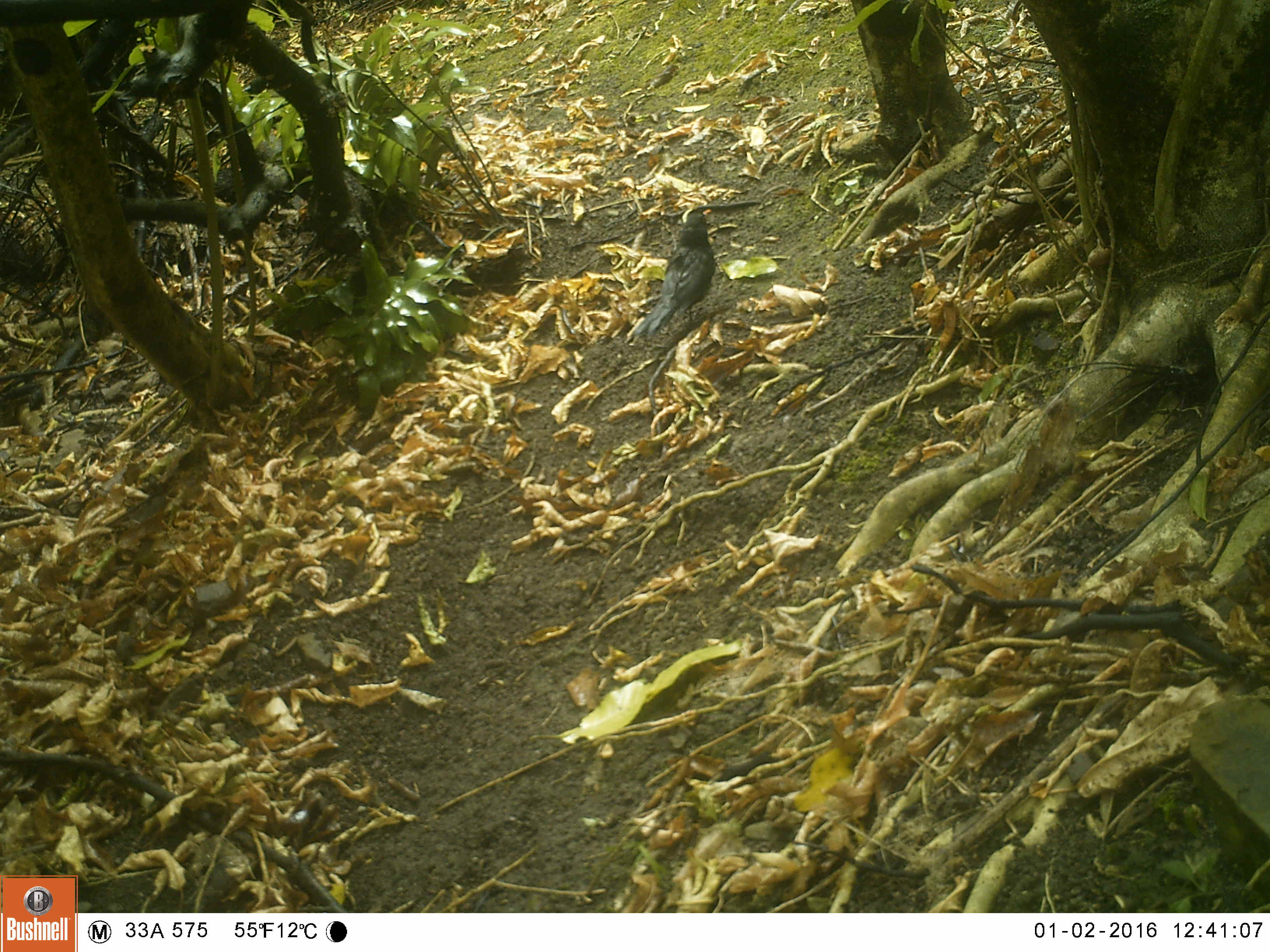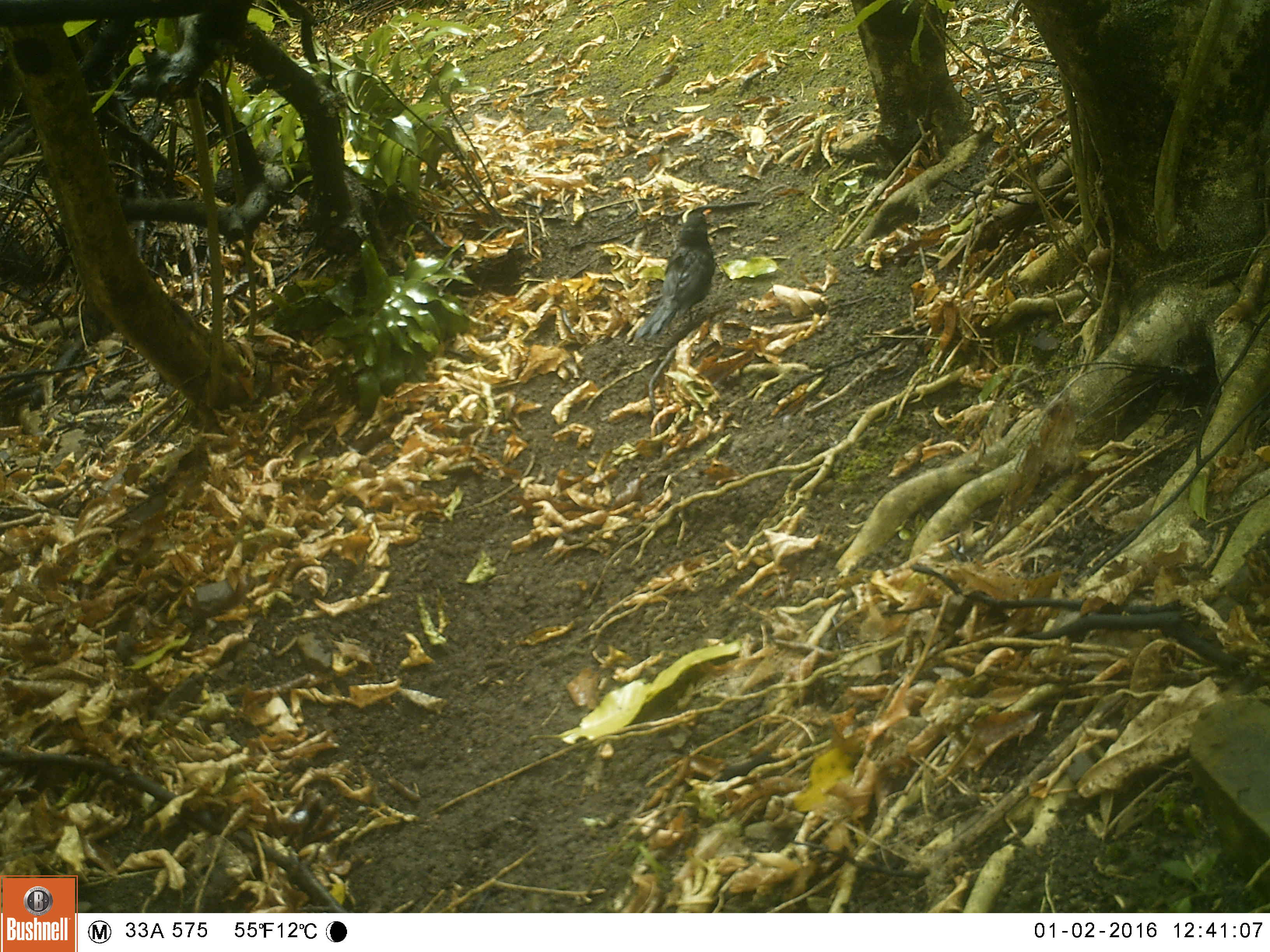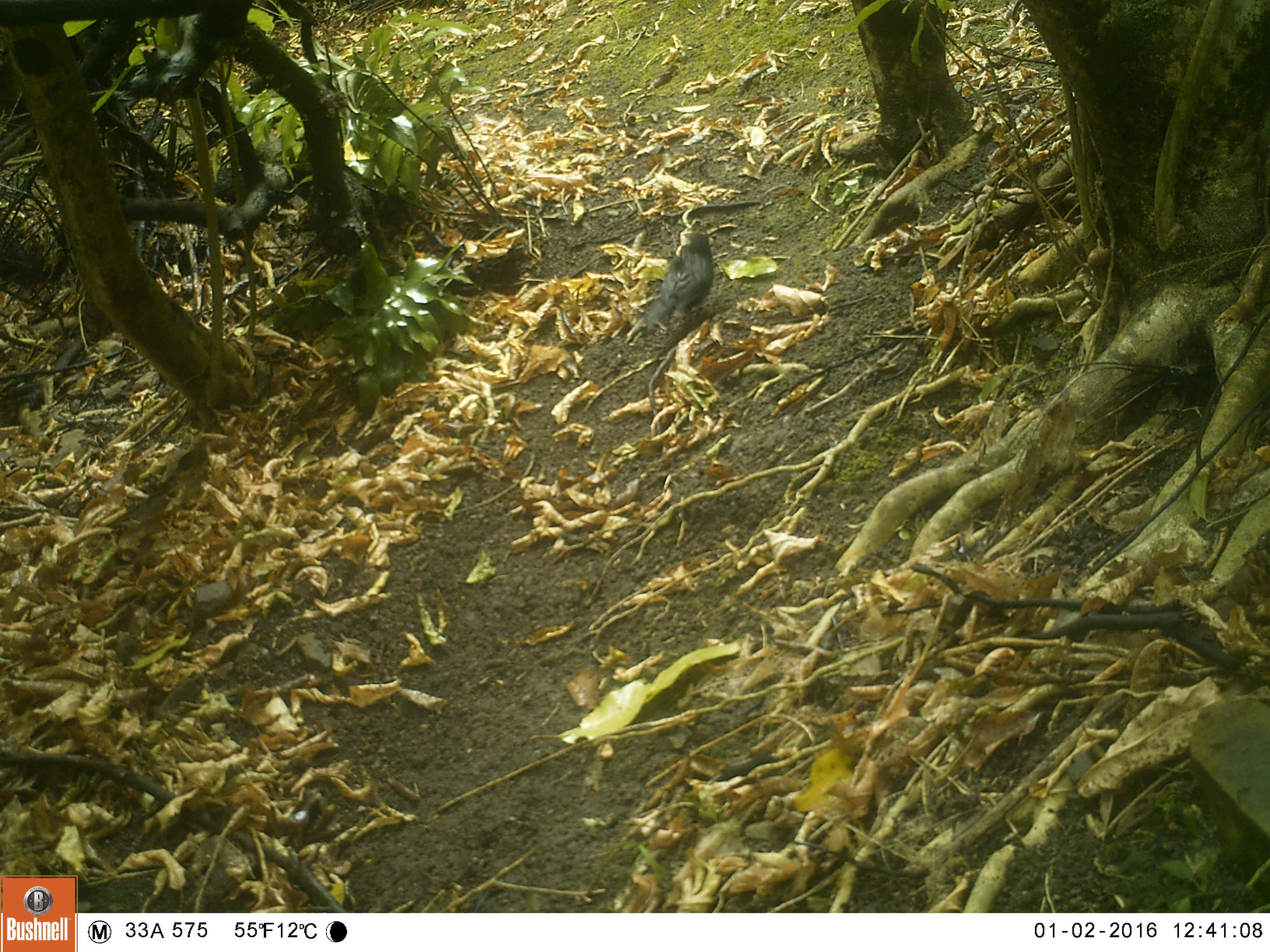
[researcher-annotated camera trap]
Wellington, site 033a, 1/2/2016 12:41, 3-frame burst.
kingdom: Animalia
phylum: Chordata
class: Aves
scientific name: Aves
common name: bird